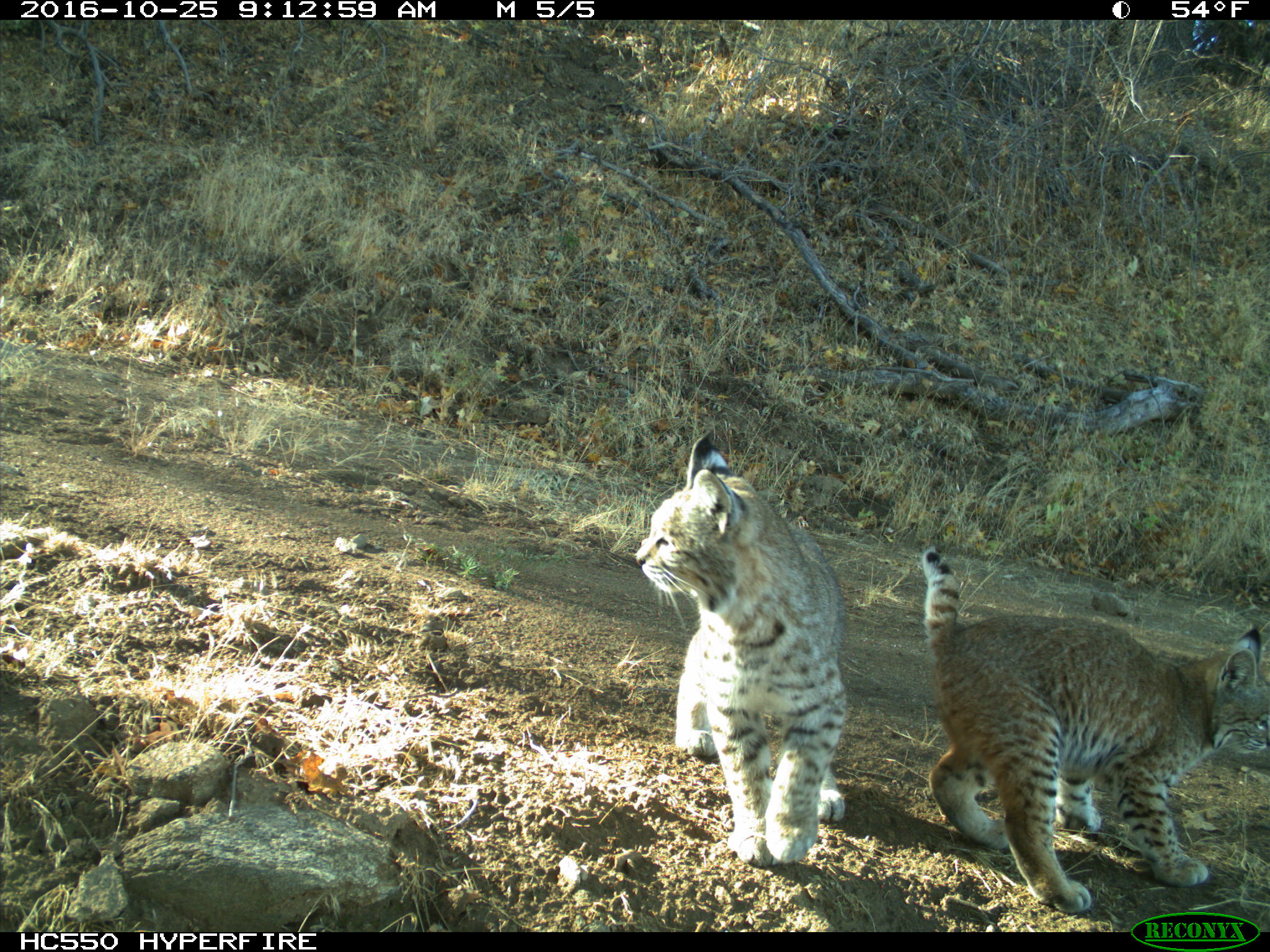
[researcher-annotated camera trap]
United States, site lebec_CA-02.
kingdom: Animalia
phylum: Chordata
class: Mammalia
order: Carnivora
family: Felidae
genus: Lynx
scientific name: Lynx rufus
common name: bobcat